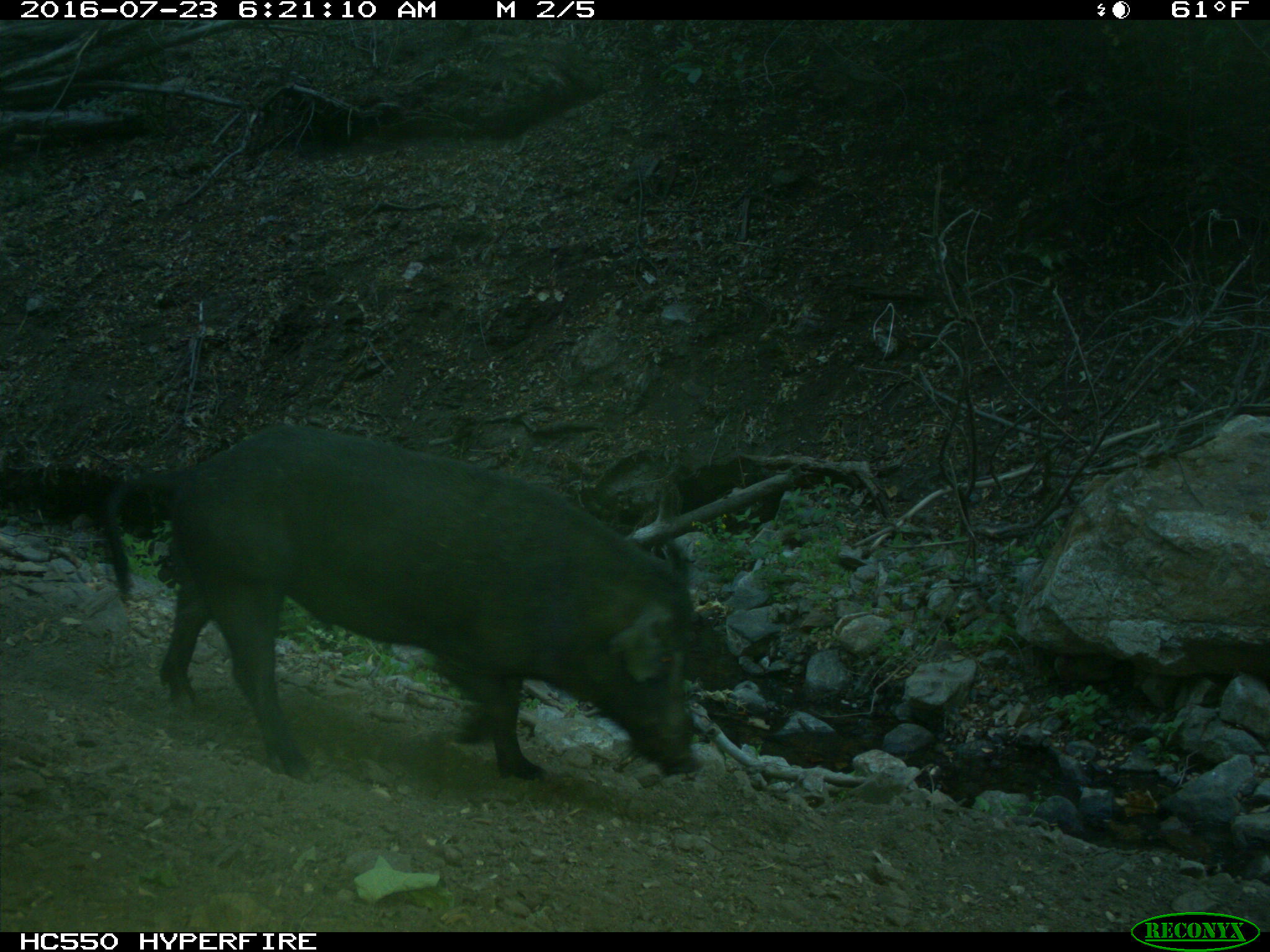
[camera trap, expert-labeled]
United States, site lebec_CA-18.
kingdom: Animalia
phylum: Chordata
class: Mammalia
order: Artiodactyla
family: Suidae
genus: Sus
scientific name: Sus scrofa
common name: wild boar